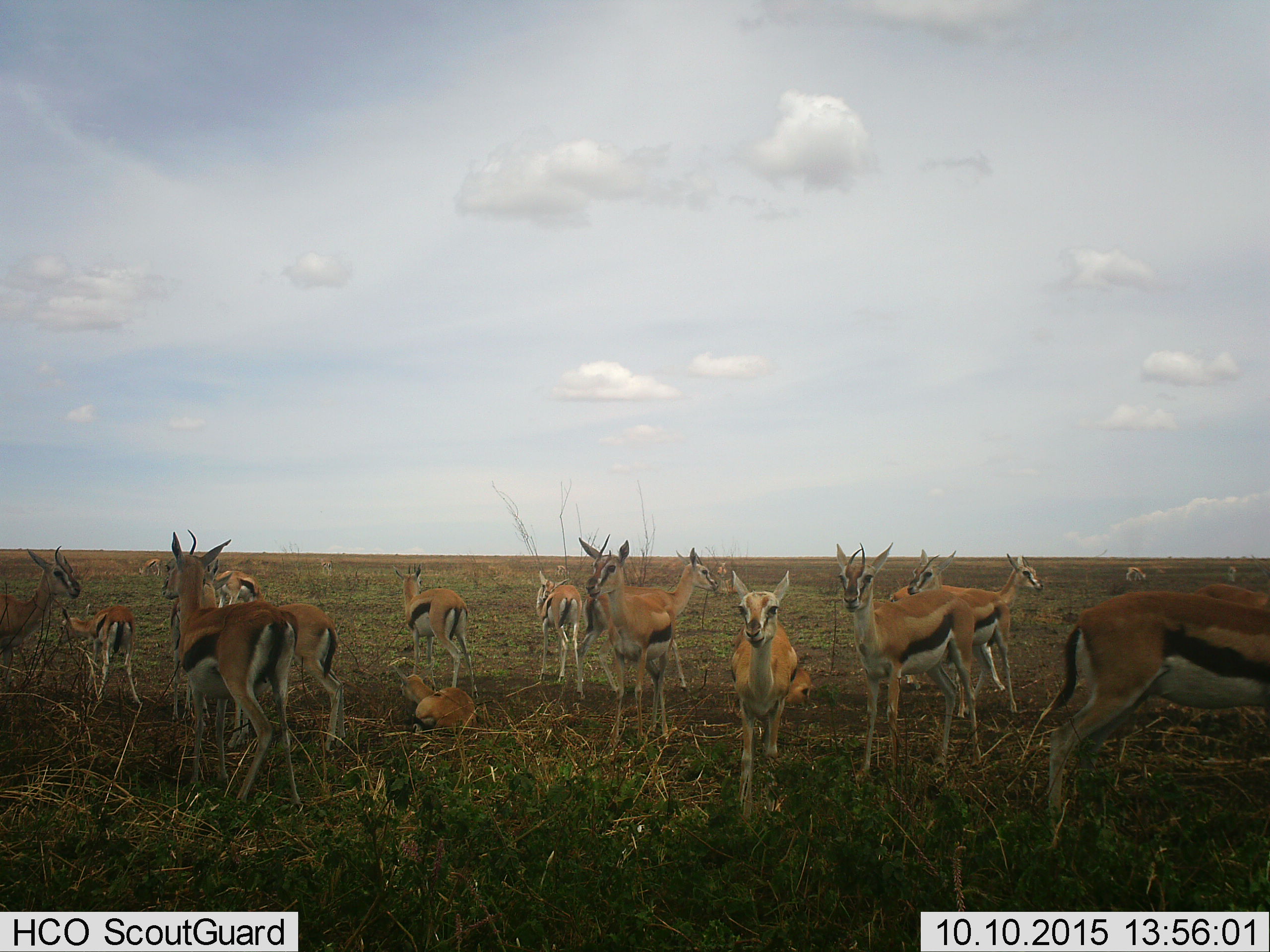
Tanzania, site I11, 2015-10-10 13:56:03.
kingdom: Animalia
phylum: Chordata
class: Mammalia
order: Artiodactyla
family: Bovidae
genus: Eudorcas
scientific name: Eudorcas thomsonii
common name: thomson's gazelle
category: gazellethomsons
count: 11-50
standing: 100%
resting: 60%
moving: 10%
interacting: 0%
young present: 40%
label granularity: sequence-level